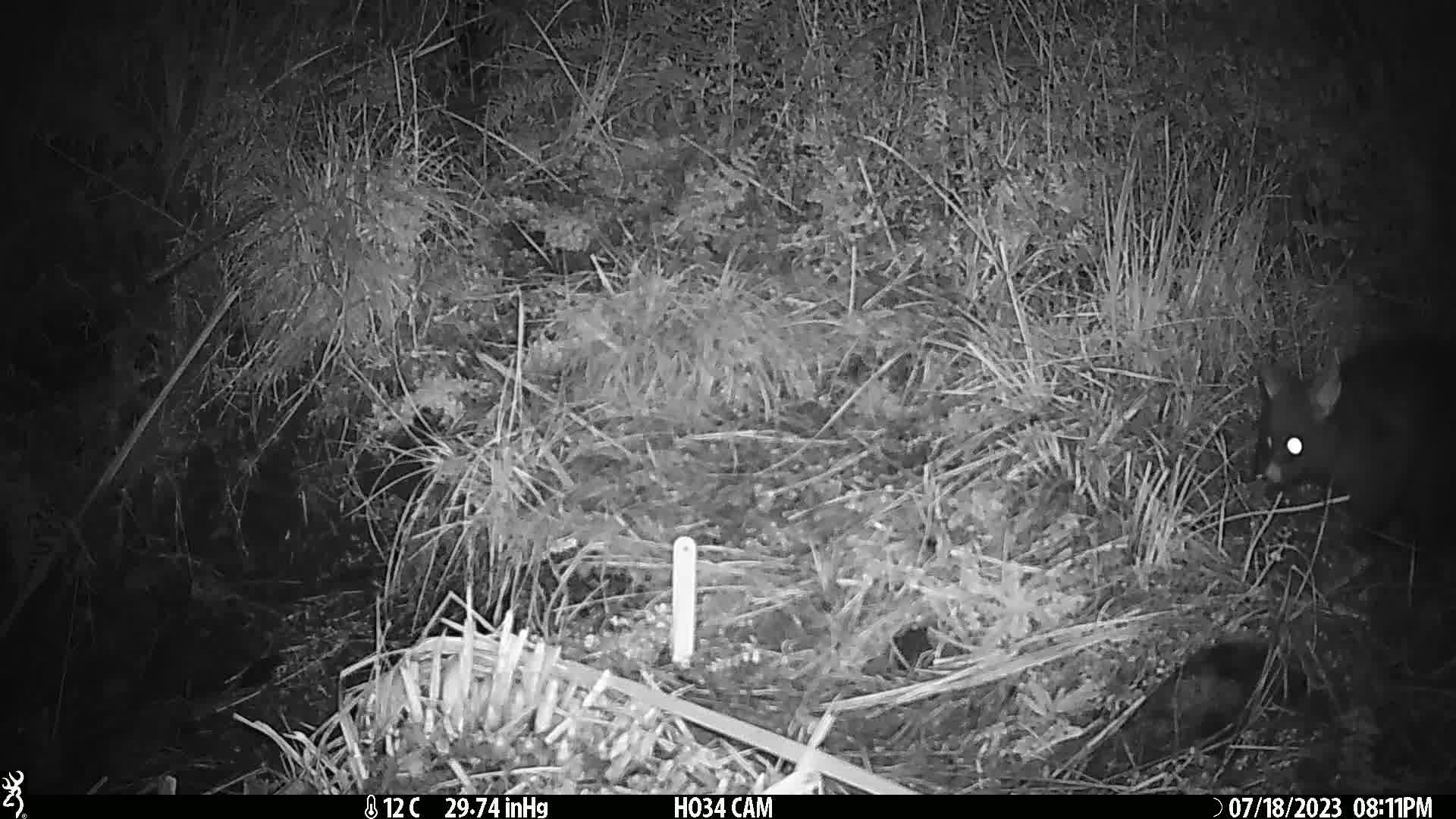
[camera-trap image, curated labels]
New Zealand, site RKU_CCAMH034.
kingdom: Animalia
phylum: Chordata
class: Mammalia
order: Diprotodontia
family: Phalangeridae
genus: Trichosurus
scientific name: Trichosurus vulpecula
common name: common brushtail possum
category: possum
Possum (common brushtail possum) (Trichosurus vulpecula).